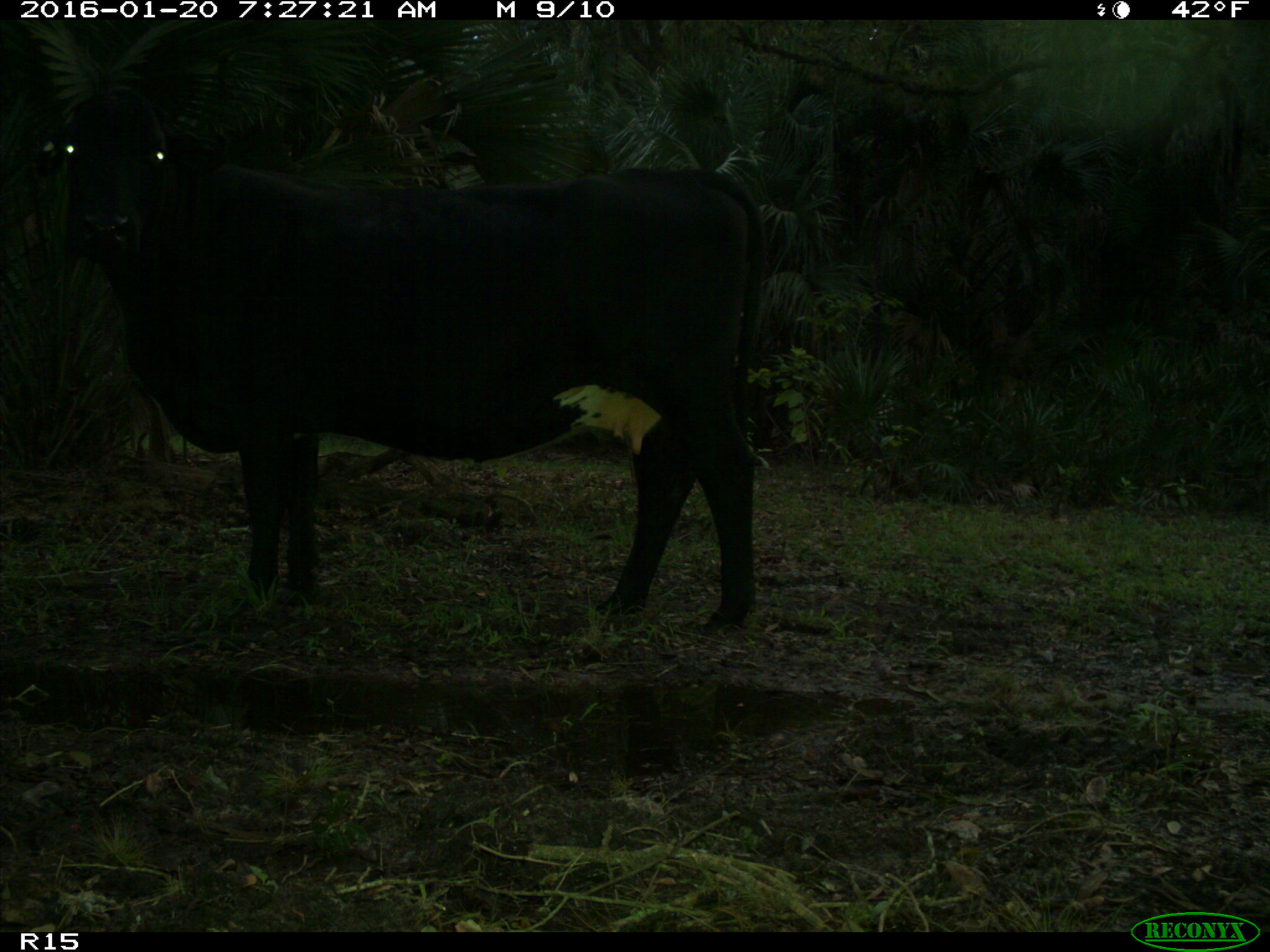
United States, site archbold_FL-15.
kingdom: Animalia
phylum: Chordata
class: Mammalia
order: Artiodactyla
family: Bovidae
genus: Bos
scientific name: Bos taurus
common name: domestic cow